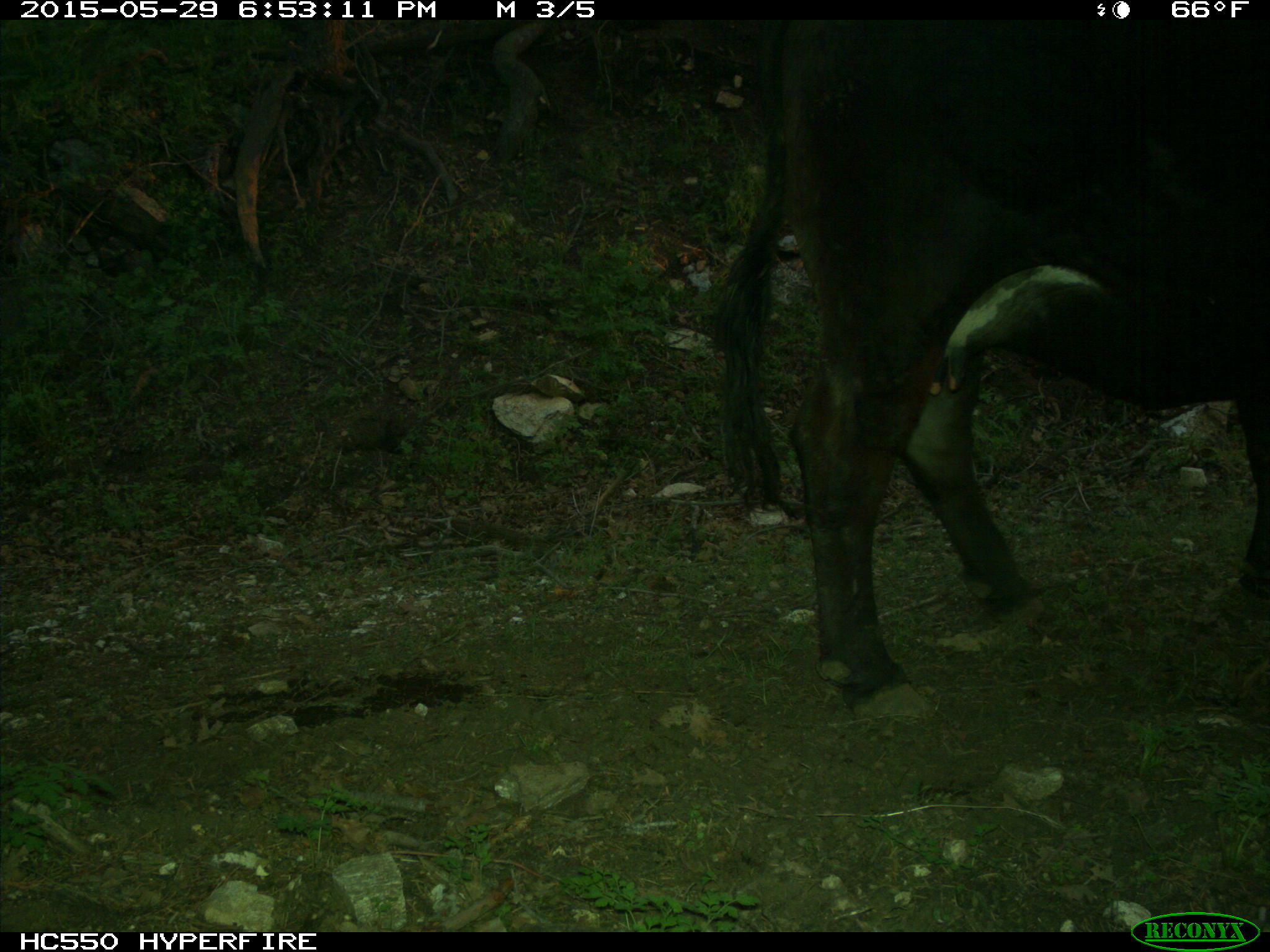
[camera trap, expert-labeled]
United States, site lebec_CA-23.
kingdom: Animalia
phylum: Chordata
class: Mammalia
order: Artiodactyla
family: Bovidae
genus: Bos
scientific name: Bos taurus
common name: domestic cow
Bos taurus (domestic cow).